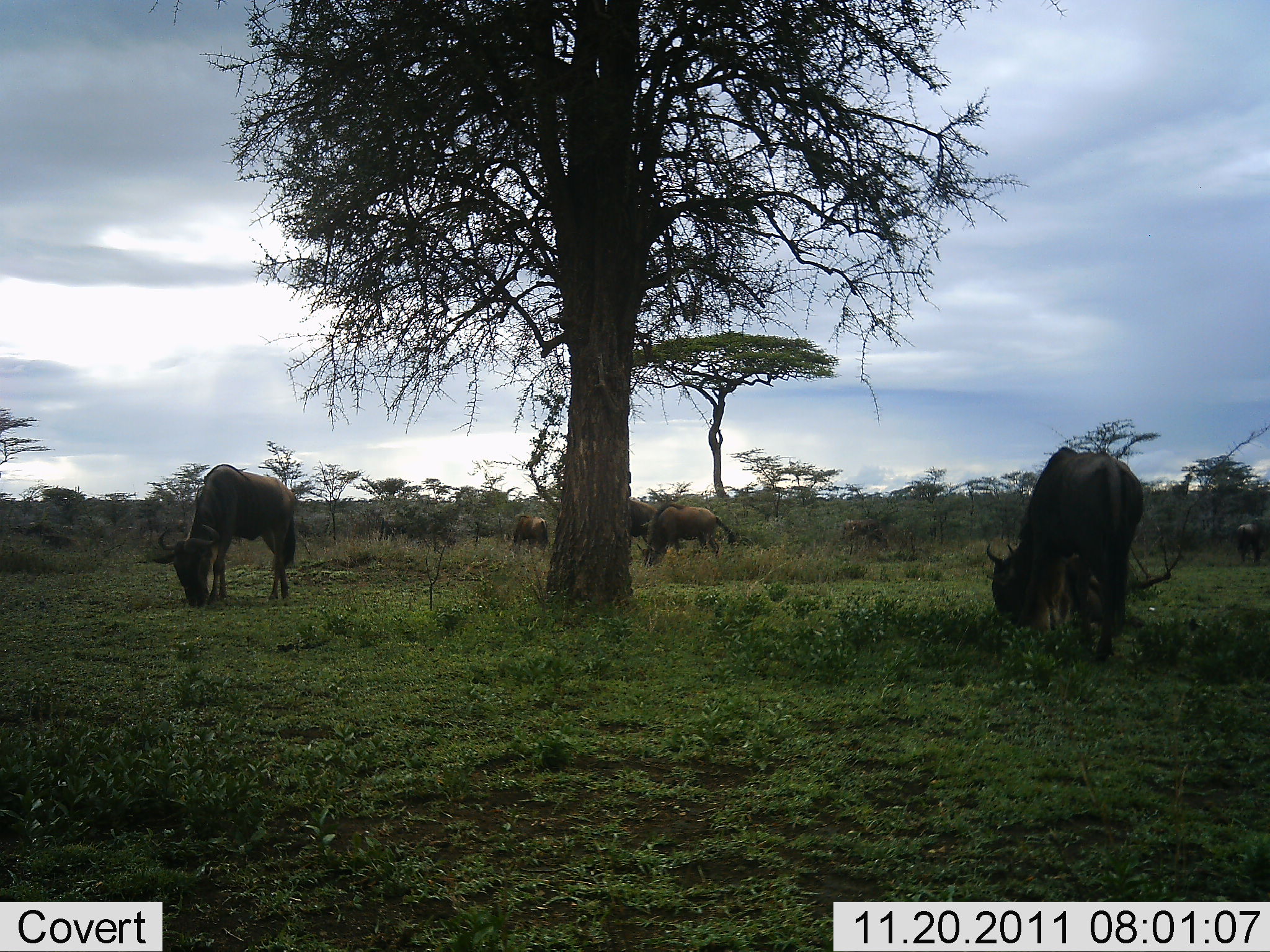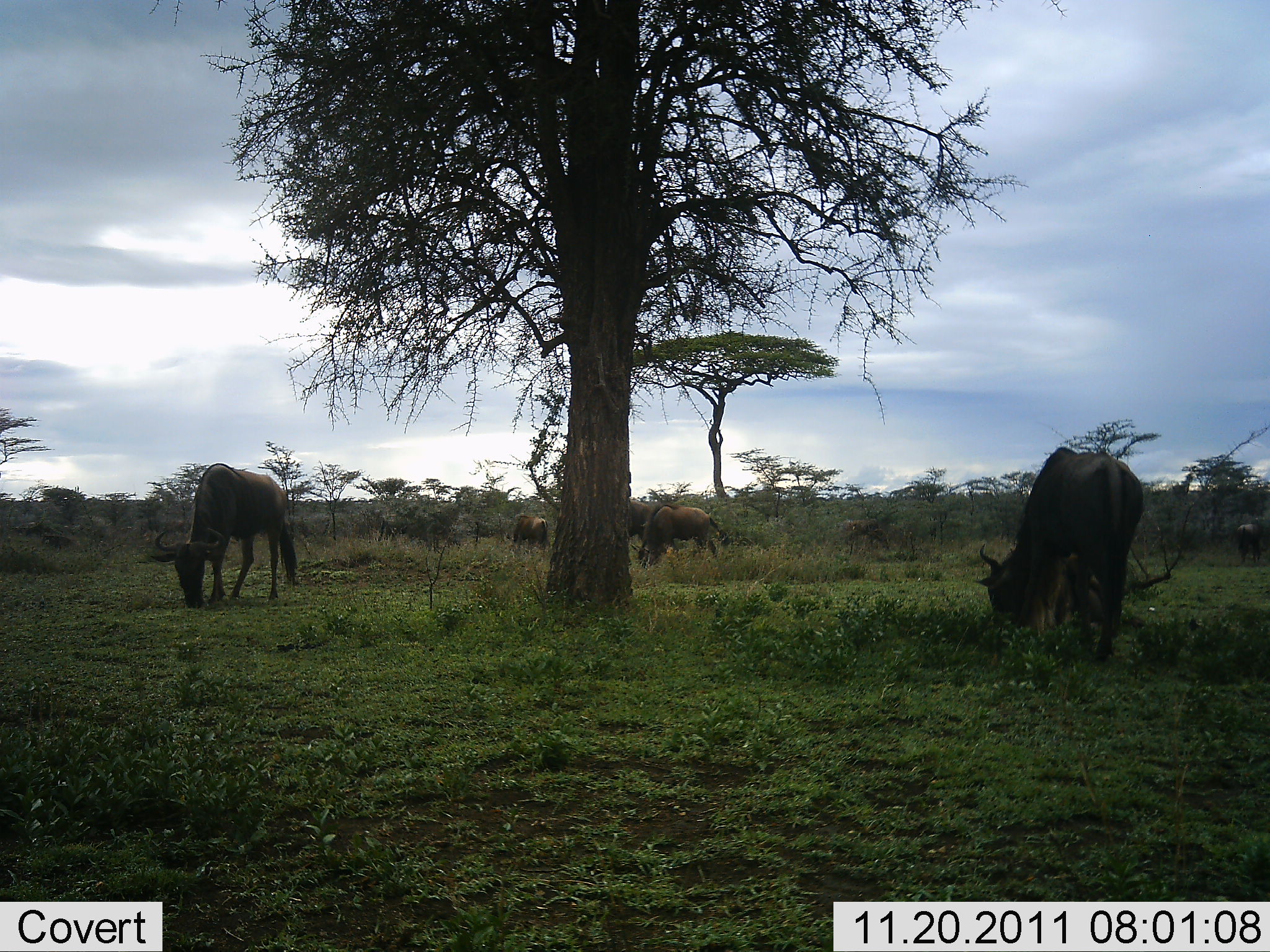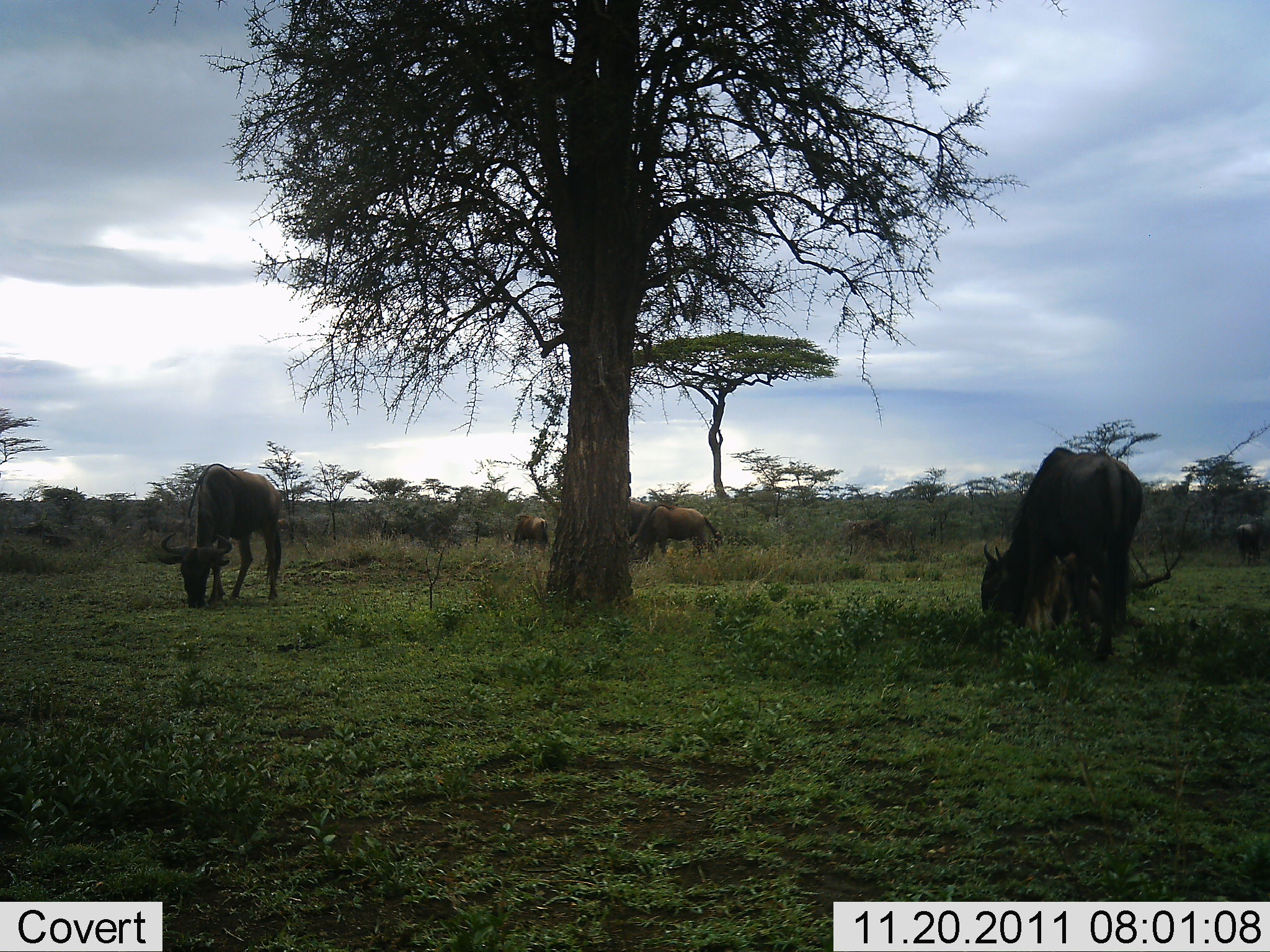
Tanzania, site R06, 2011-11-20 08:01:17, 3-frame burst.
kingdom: Animalia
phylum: Chordata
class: Mammalia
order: Artiodactyla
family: Bovidae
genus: Connochaetes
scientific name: Connochaetes taurinus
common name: blue wildebeest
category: wildebeest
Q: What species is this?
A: Wildebeest (blue wildebeest) (Connochaetes taurinus).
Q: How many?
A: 6.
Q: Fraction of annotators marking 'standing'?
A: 33%.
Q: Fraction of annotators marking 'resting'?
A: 0%.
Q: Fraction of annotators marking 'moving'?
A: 8%.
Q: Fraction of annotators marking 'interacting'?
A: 0%.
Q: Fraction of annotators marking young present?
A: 0%.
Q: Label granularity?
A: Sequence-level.